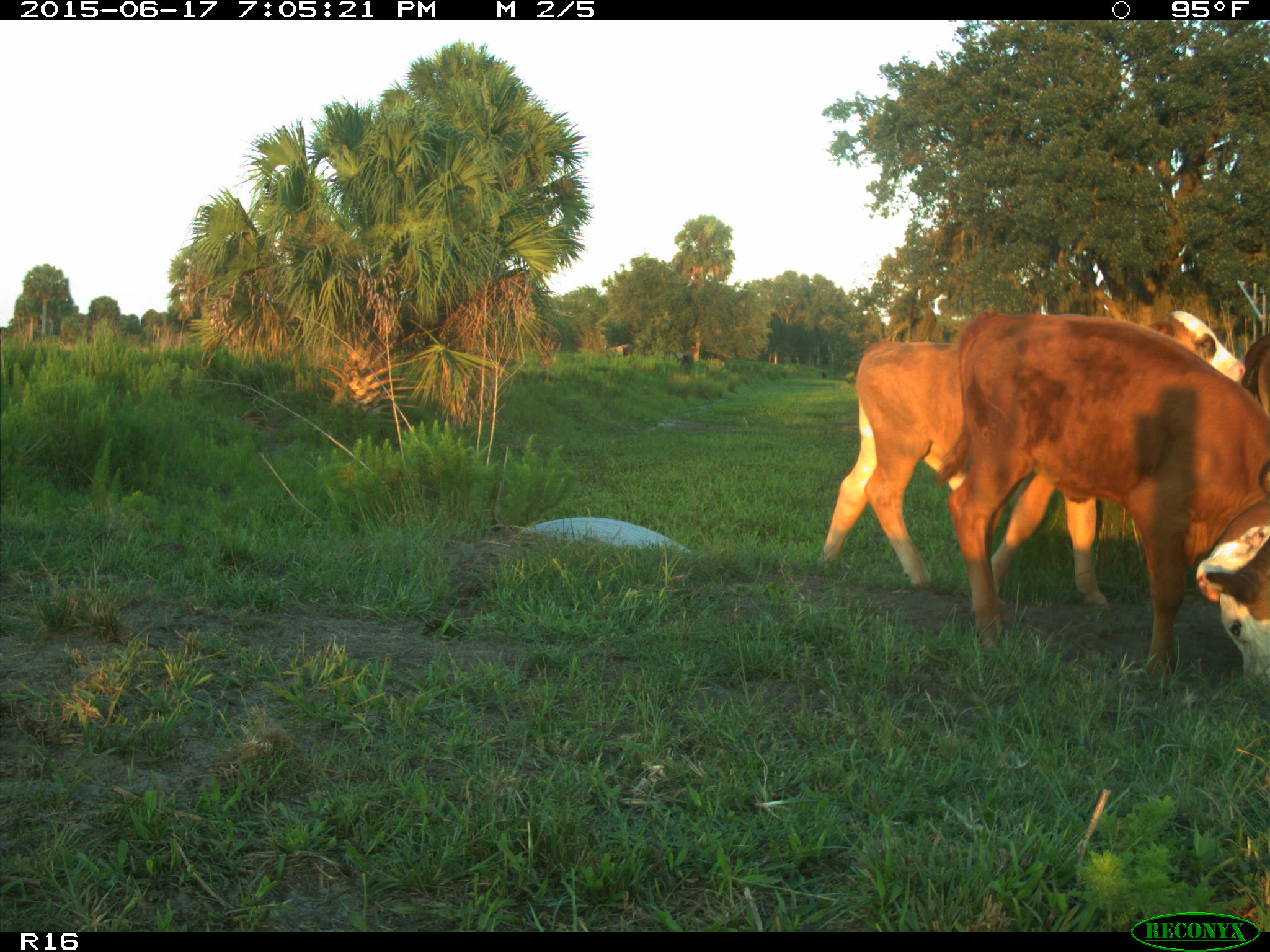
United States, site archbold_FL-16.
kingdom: Animalia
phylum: Chordata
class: Mammalia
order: Artiodactyla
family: Bovidae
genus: Bos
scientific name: Bos taurus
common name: domestic cow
Bos taurus (domestic cow).